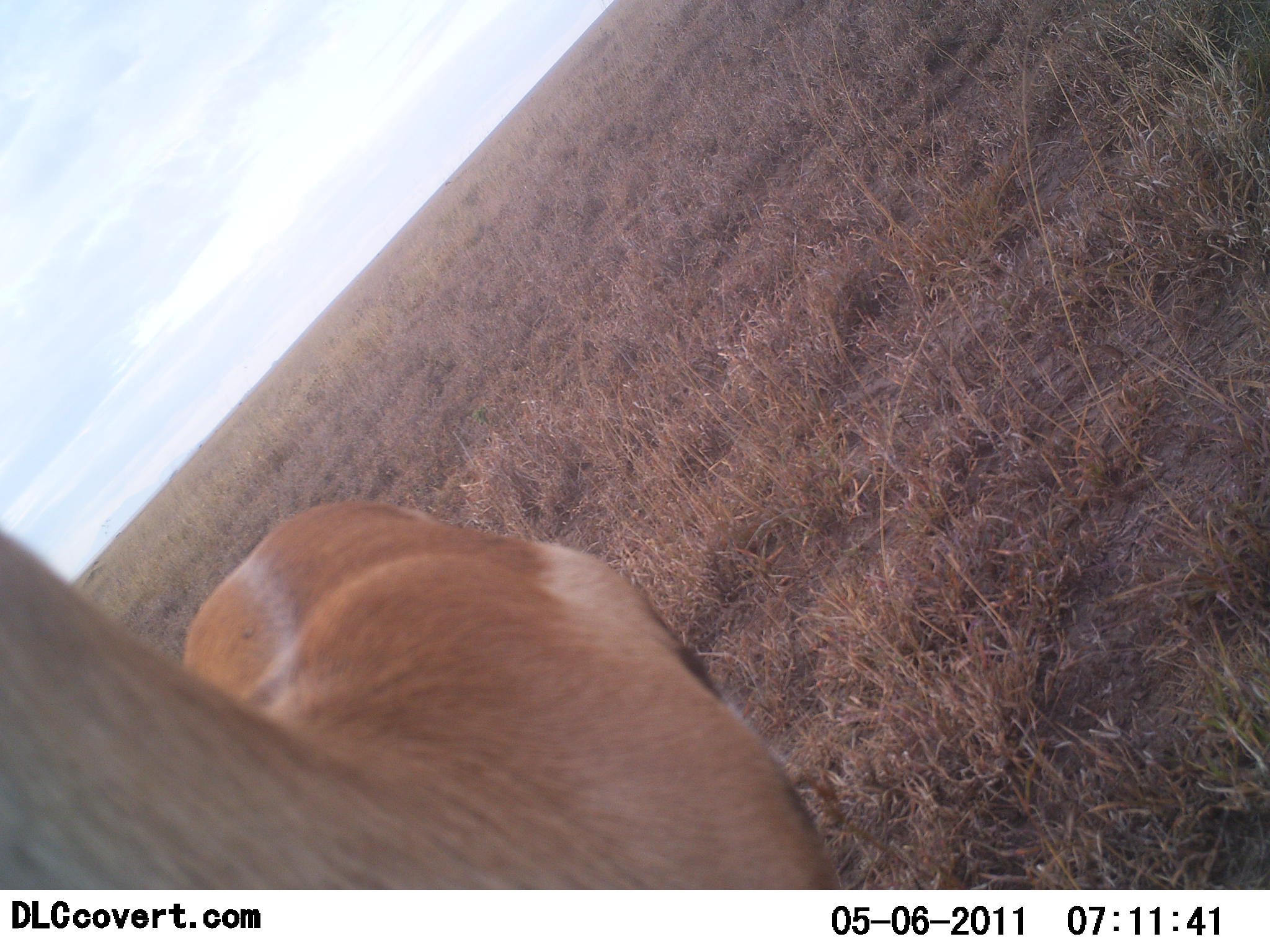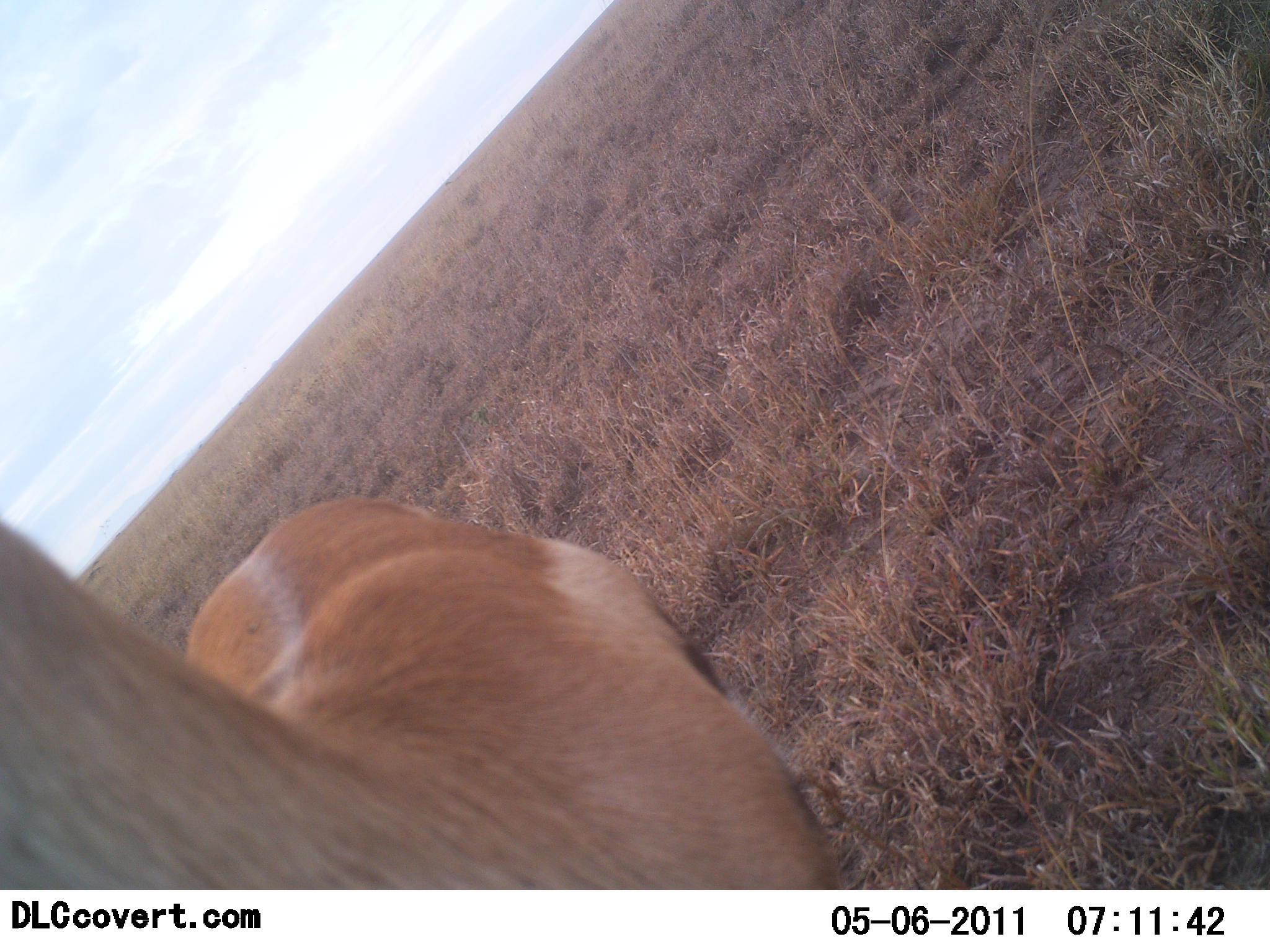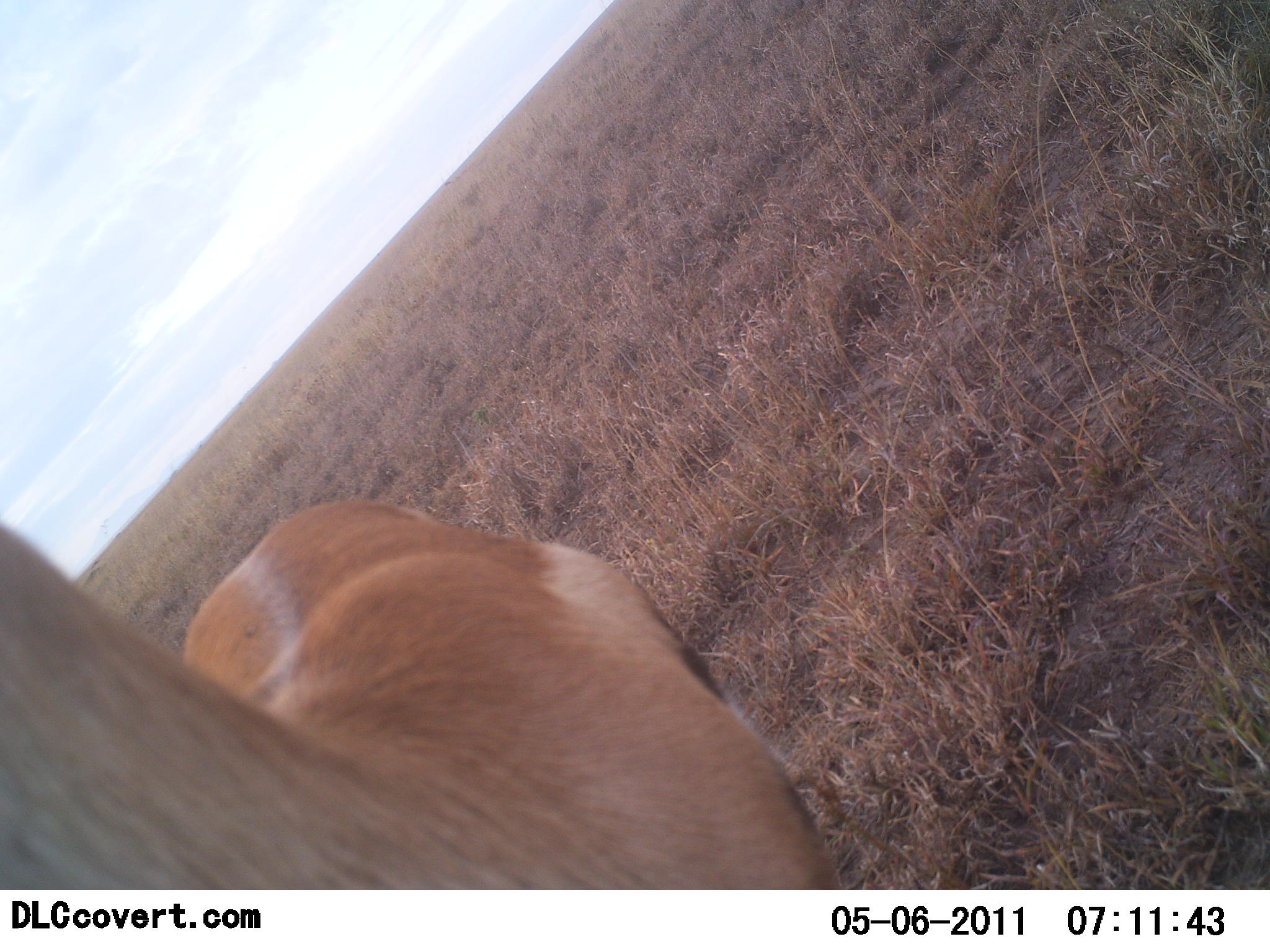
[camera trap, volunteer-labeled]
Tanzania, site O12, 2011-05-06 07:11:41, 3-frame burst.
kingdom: Animalia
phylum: Chordata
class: Mammalia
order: Artiodactyla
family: Bovidae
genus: Eudorcas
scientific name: Eudorcas thomsonii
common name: thomson's gazelle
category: gazellethomsons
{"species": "gazellethomsons (thomson's gazelle) (Eudorcas thomsonii)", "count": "1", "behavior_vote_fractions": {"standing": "100%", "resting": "0%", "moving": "0%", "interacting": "0%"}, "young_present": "0%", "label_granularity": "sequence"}